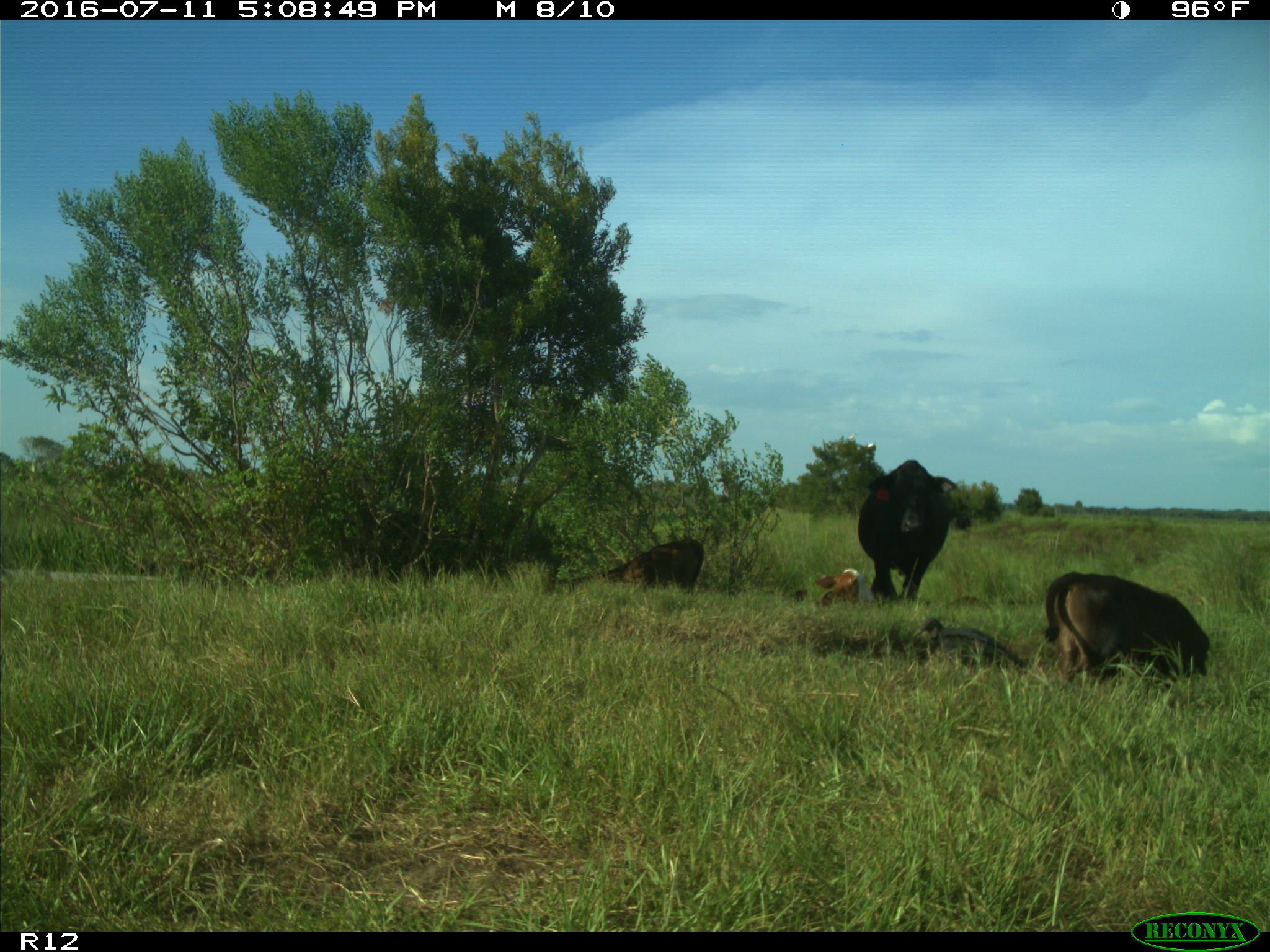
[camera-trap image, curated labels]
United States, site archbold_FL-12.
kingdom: Animalia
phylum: Chordata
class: Mammalia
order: Artiodactyla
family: Bovidae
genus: Bos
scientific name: Bos taurus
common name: domestic cow